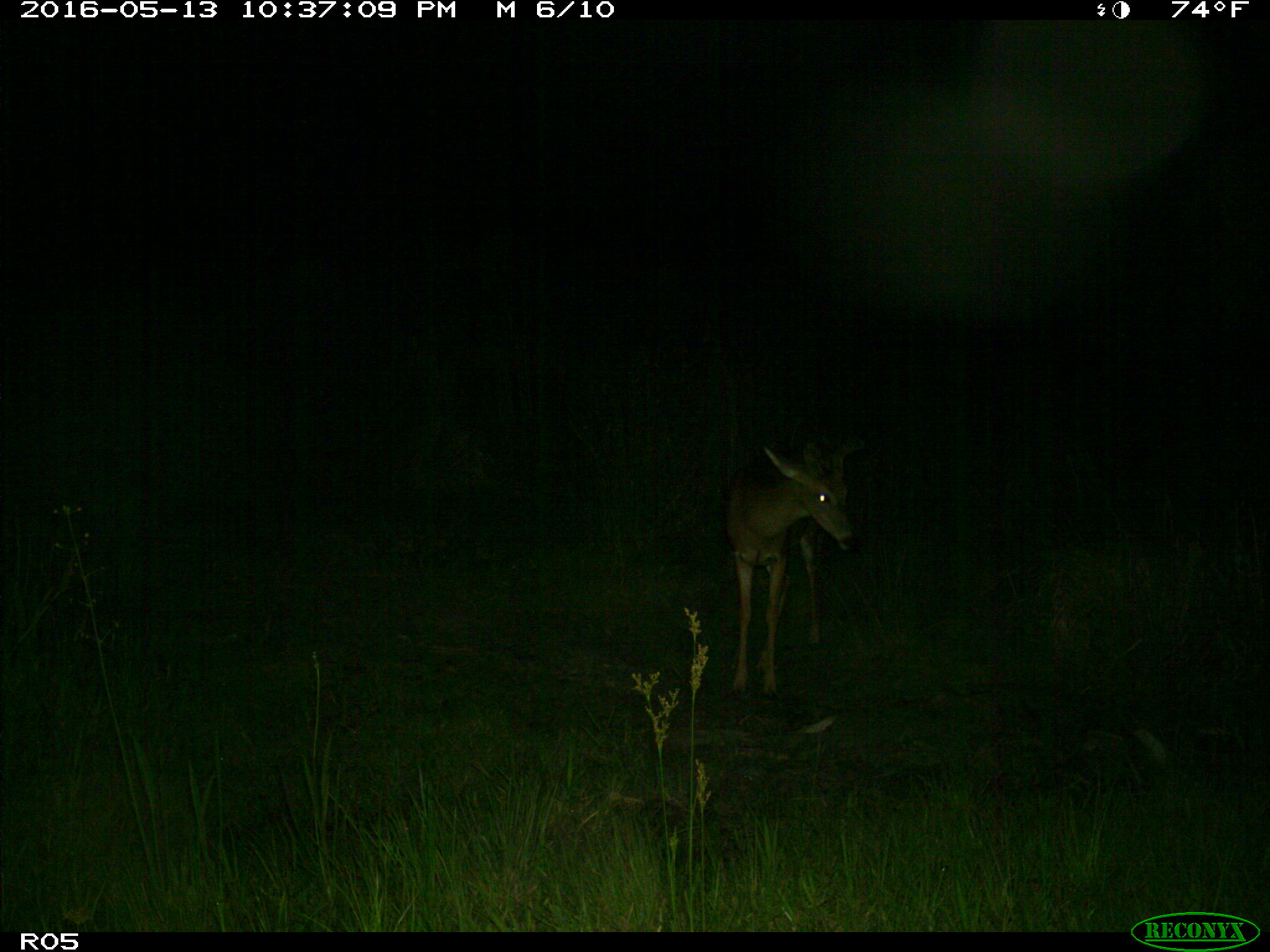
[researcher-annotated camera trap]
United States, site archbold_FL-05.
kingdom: Animalia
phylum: Chordata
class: Mammalia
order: Artiodactyla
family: Cervidae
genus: Odocoileus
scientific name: Odocoileus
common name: deer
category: unidentified deer